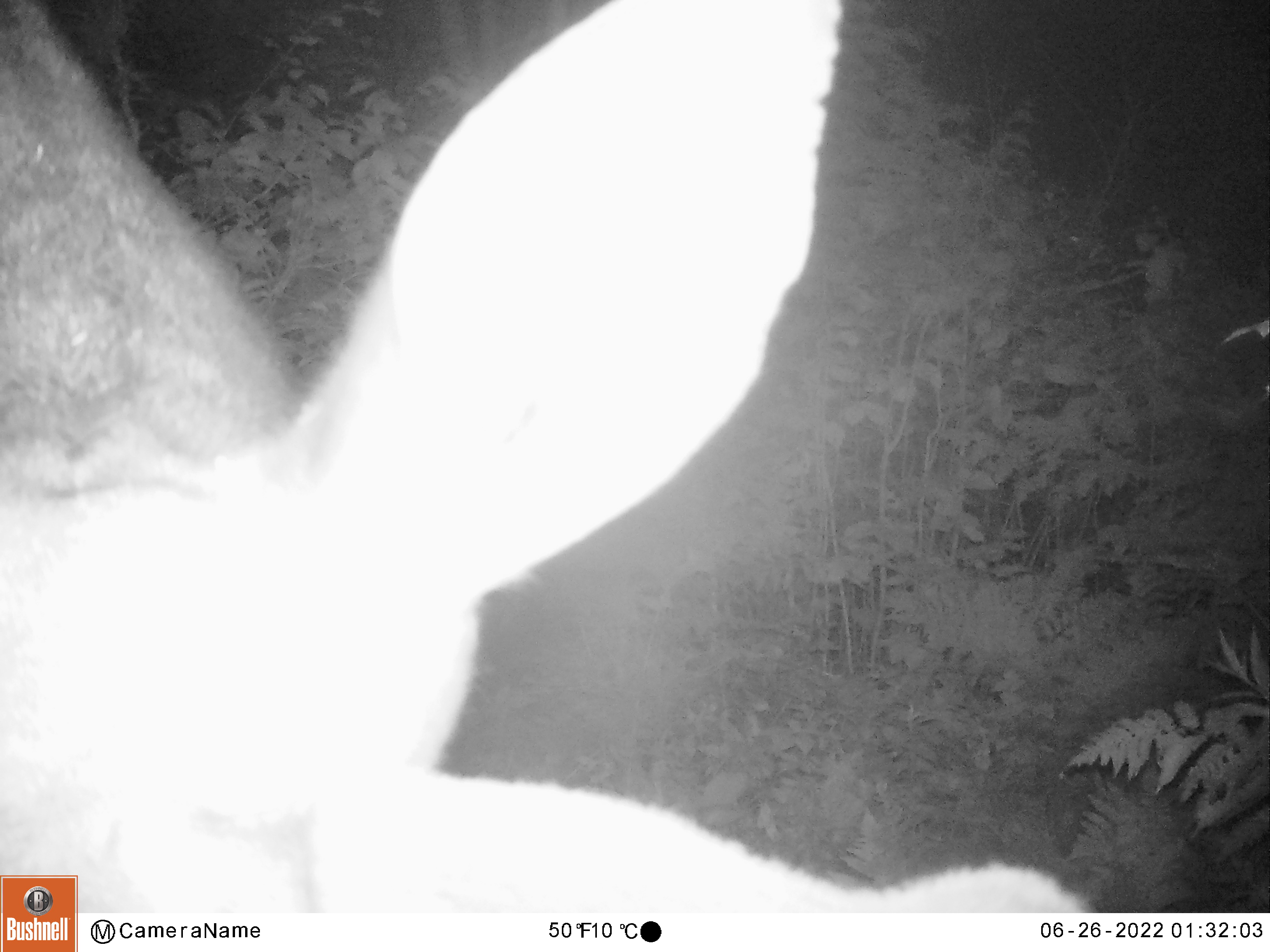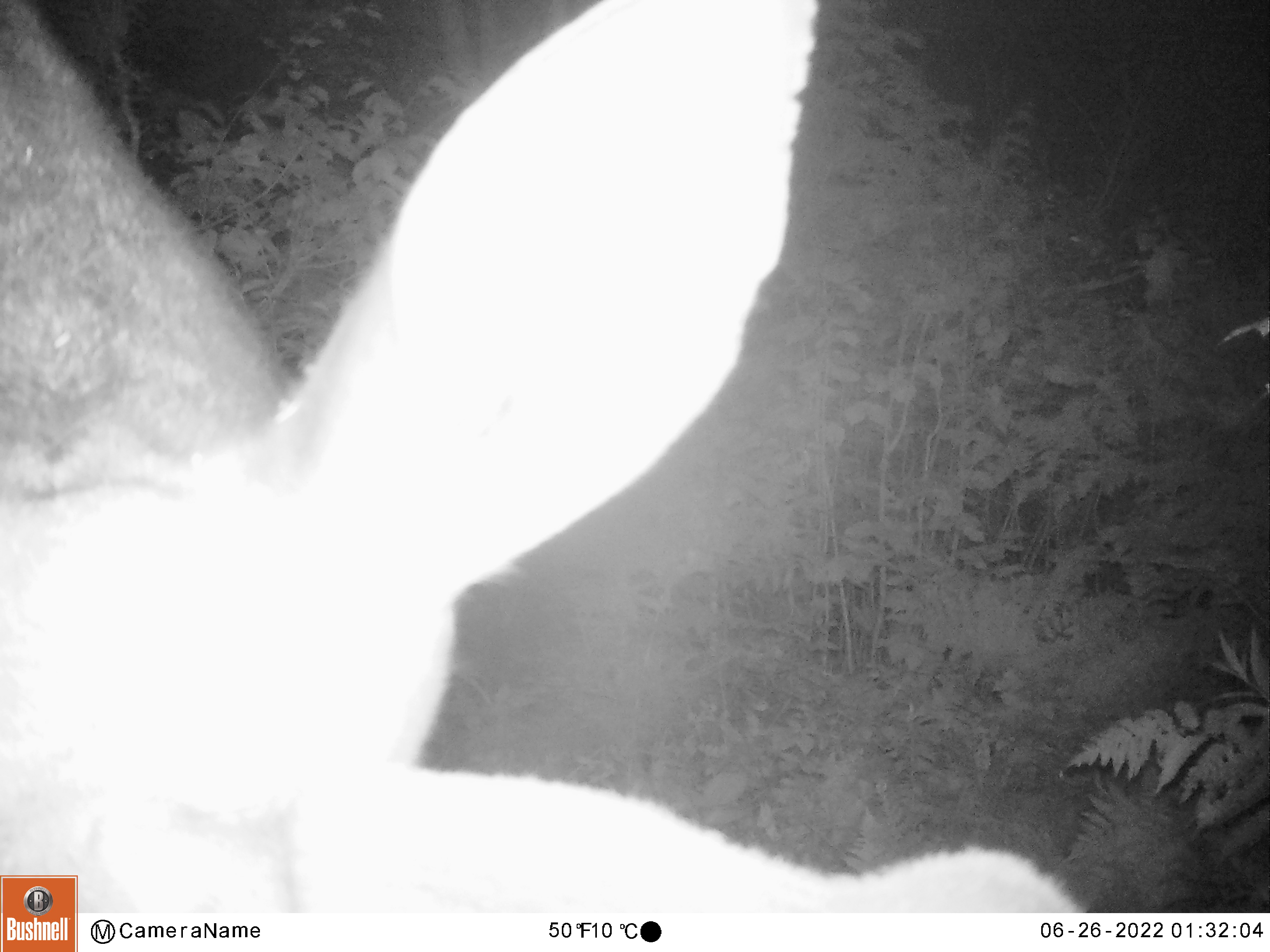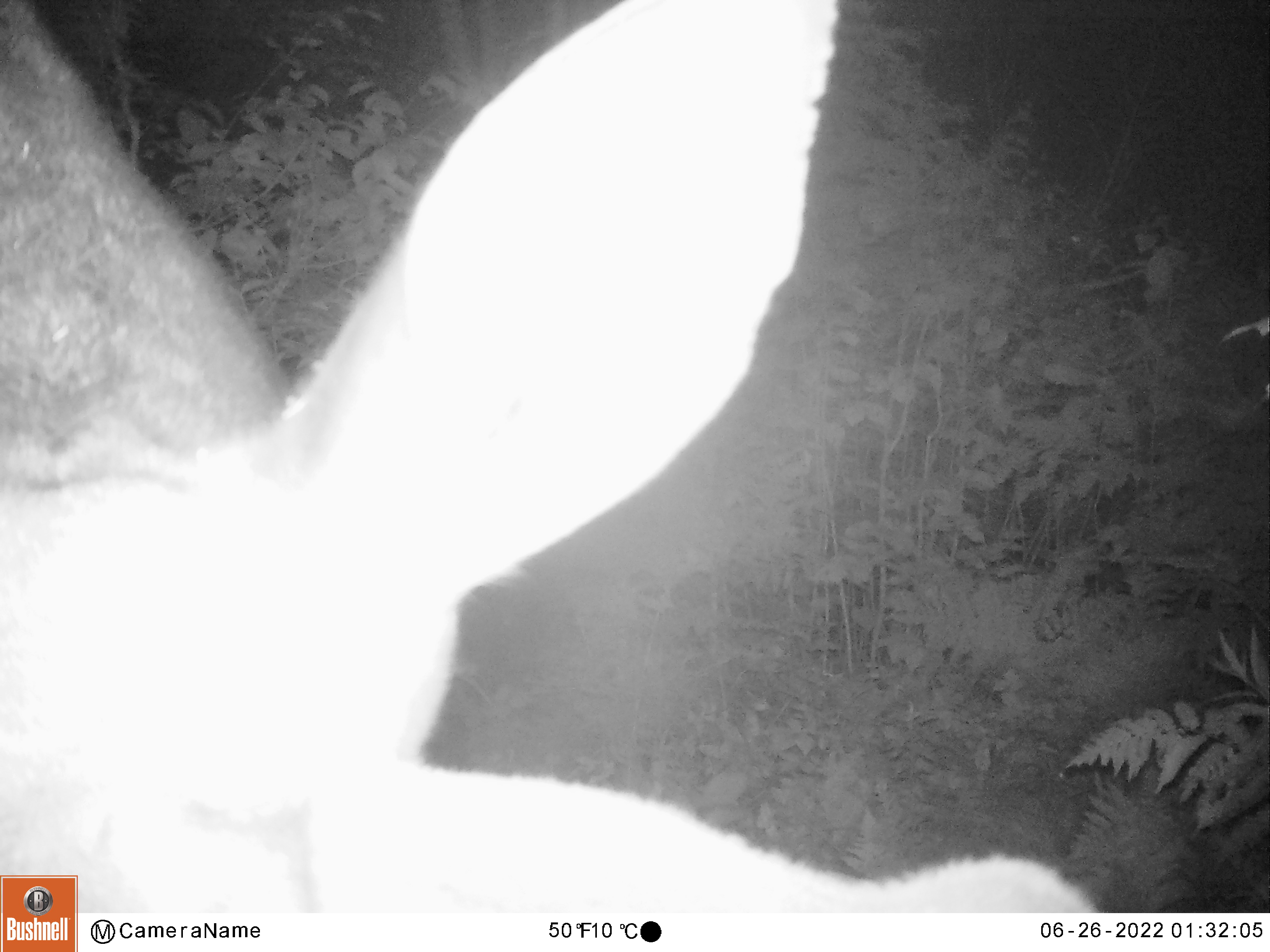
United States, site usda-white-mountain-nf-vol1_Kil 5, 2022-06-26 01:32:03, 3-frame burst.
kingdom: Animalia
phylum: Chordata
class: Mammalia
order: Artiodactyla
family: Cervidae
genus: Alces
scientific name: Alces alces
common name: moose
Moose (Alces alces).